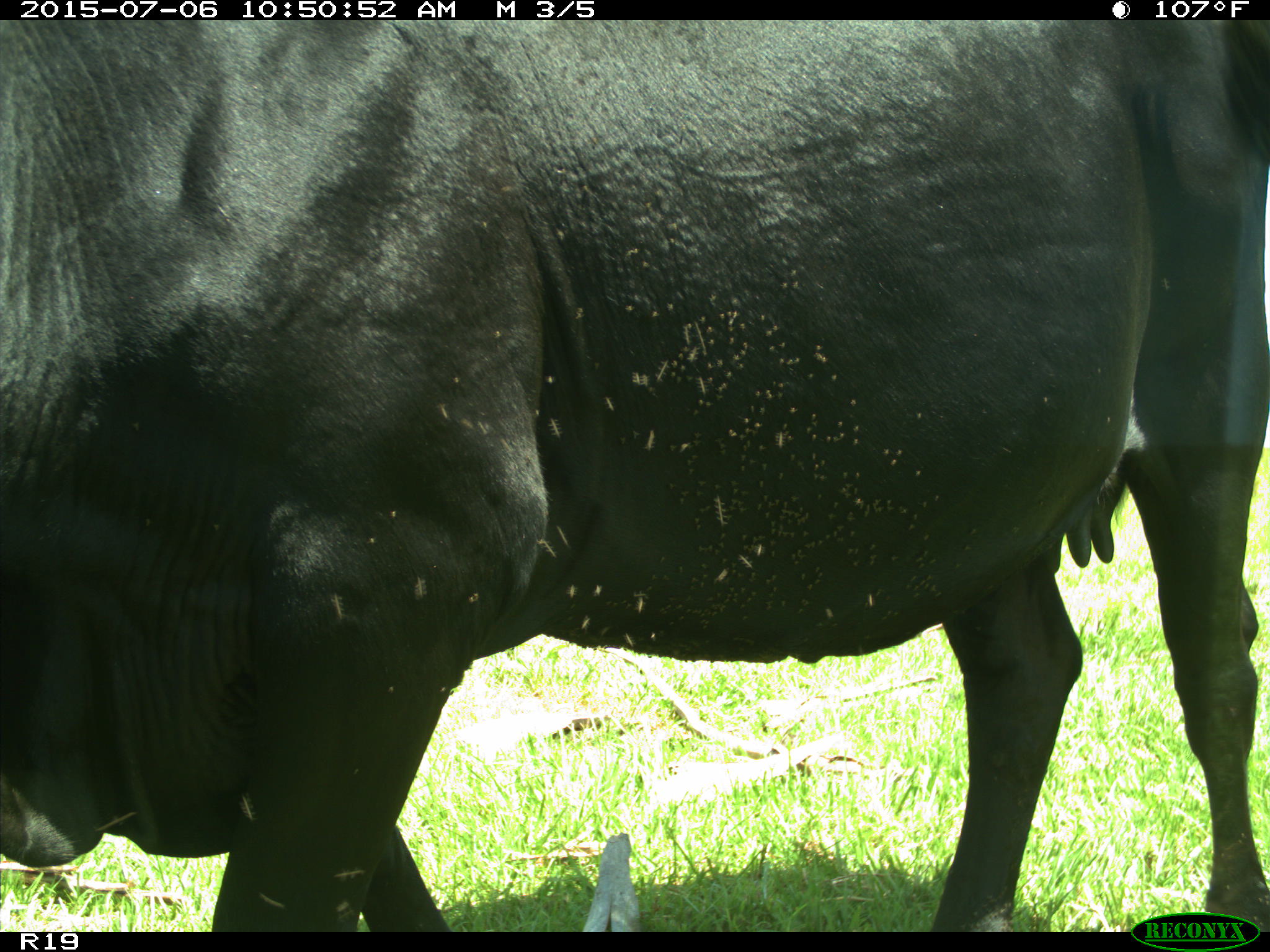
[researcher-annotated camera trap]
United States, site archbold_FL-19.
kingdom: Animalia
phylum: Chordata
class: Mammalia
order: Artiodactyla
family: Bovidae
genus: Bos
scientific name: Bos taurus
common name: domestic cow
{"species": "Bos taurus (domestic cow)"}